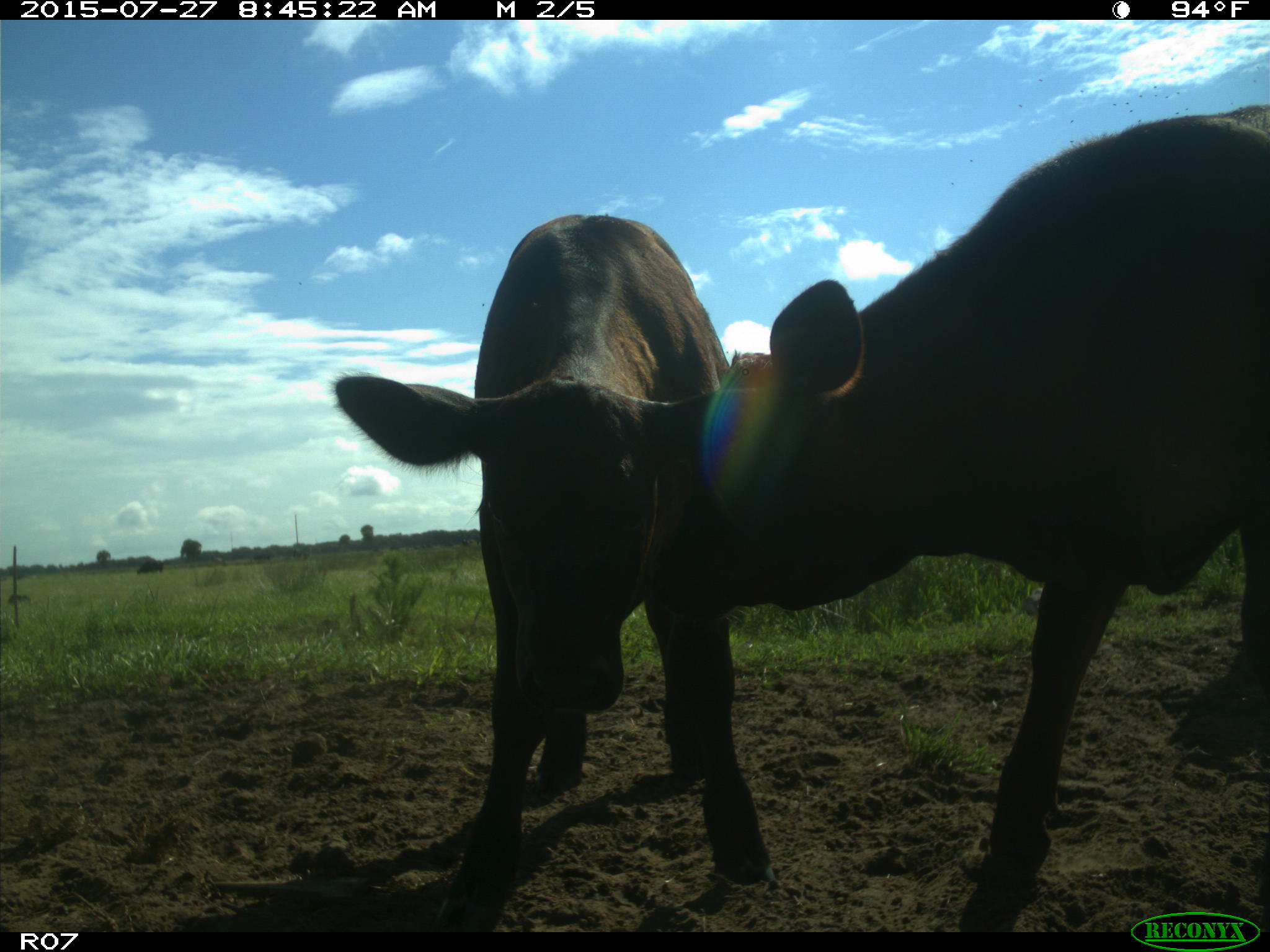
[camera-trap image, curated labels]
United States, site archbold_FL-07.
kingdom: Animalia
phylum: Chordata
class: Mammalia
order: Artiodactyla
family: Bovidae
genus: Bos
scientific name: Bos taurus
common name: domestic cow